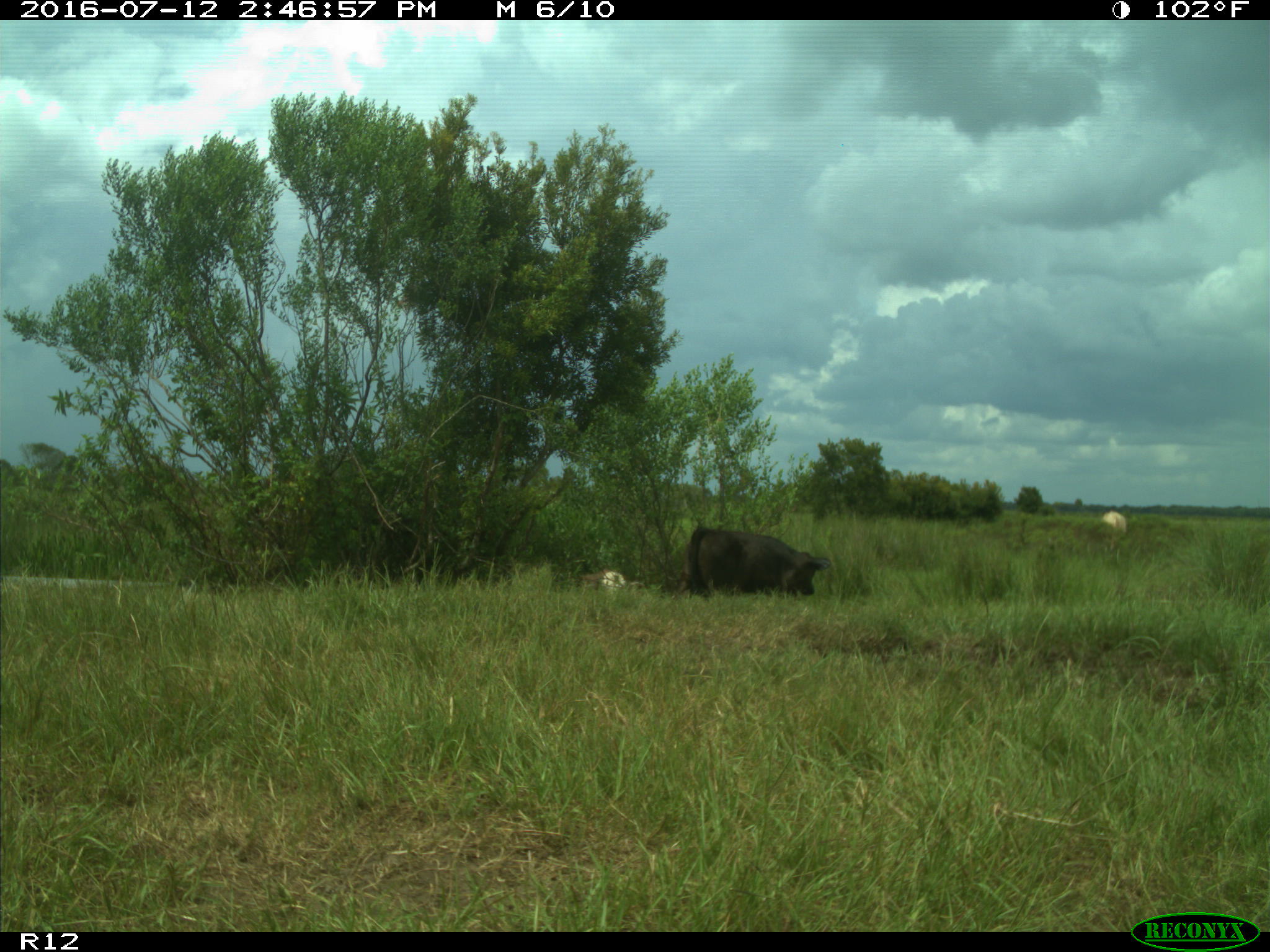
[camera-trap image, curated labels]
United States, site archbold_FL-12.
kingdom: Animalia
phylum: Chordata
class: Mammalia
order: Artiodactyla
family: Bovidae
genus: Bos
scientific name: Bos taurus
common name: domestic cow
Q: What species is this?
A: Bos taurus (domestic cow).